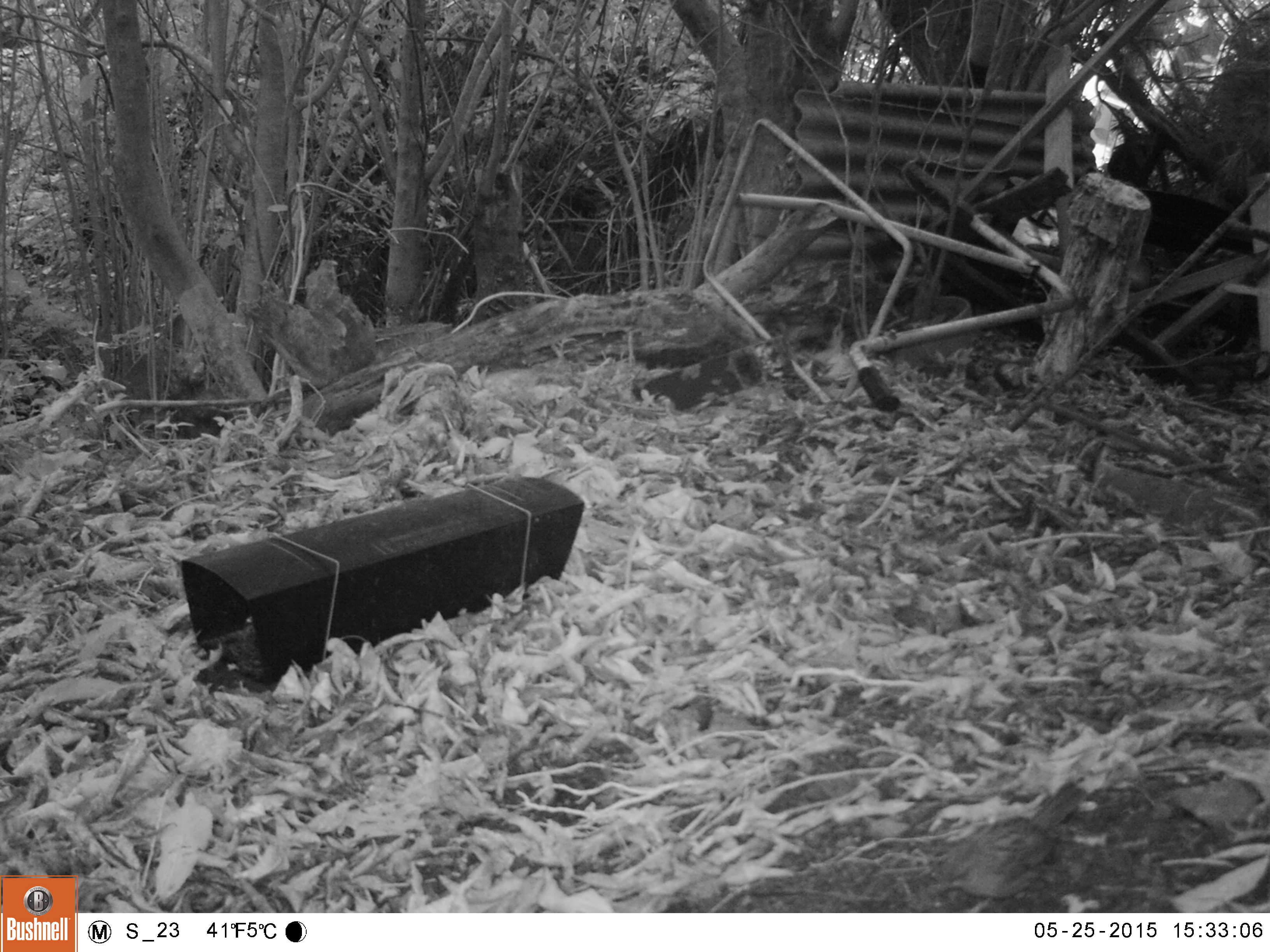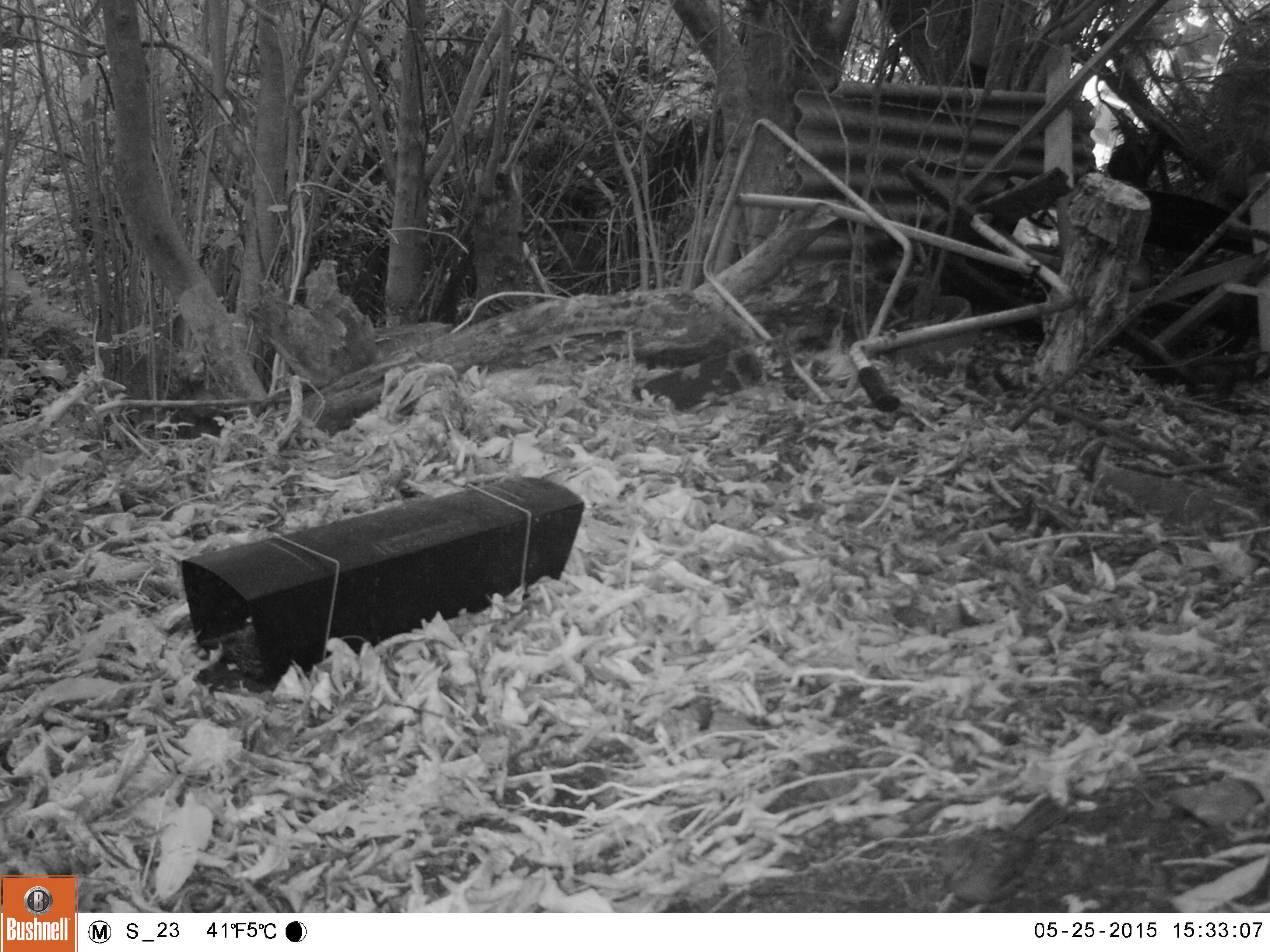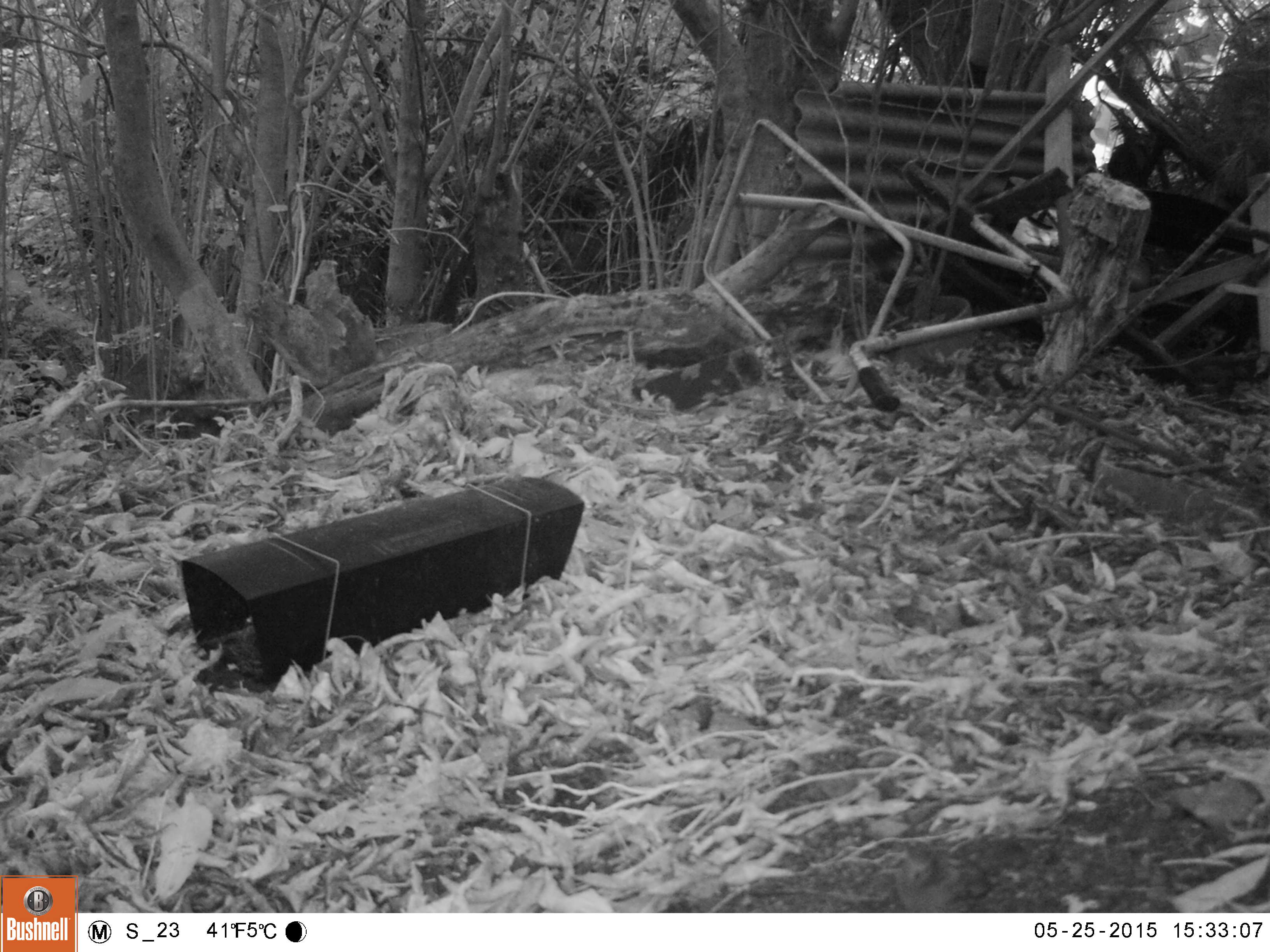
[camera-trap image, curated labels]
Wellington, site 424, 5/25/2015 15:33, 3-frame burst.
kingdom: Animalia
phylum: Chordata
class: Aves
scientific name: Aves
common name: bird